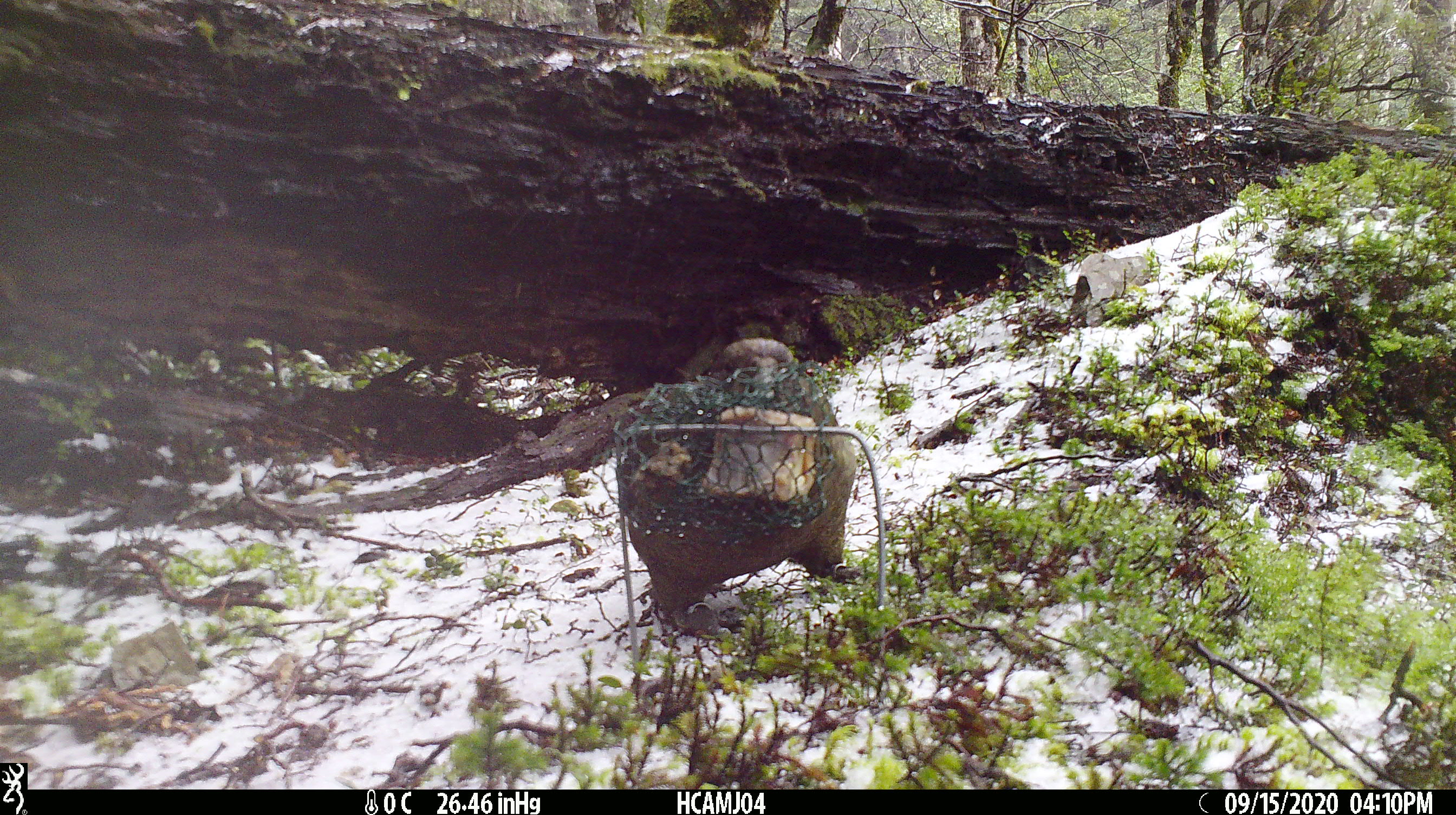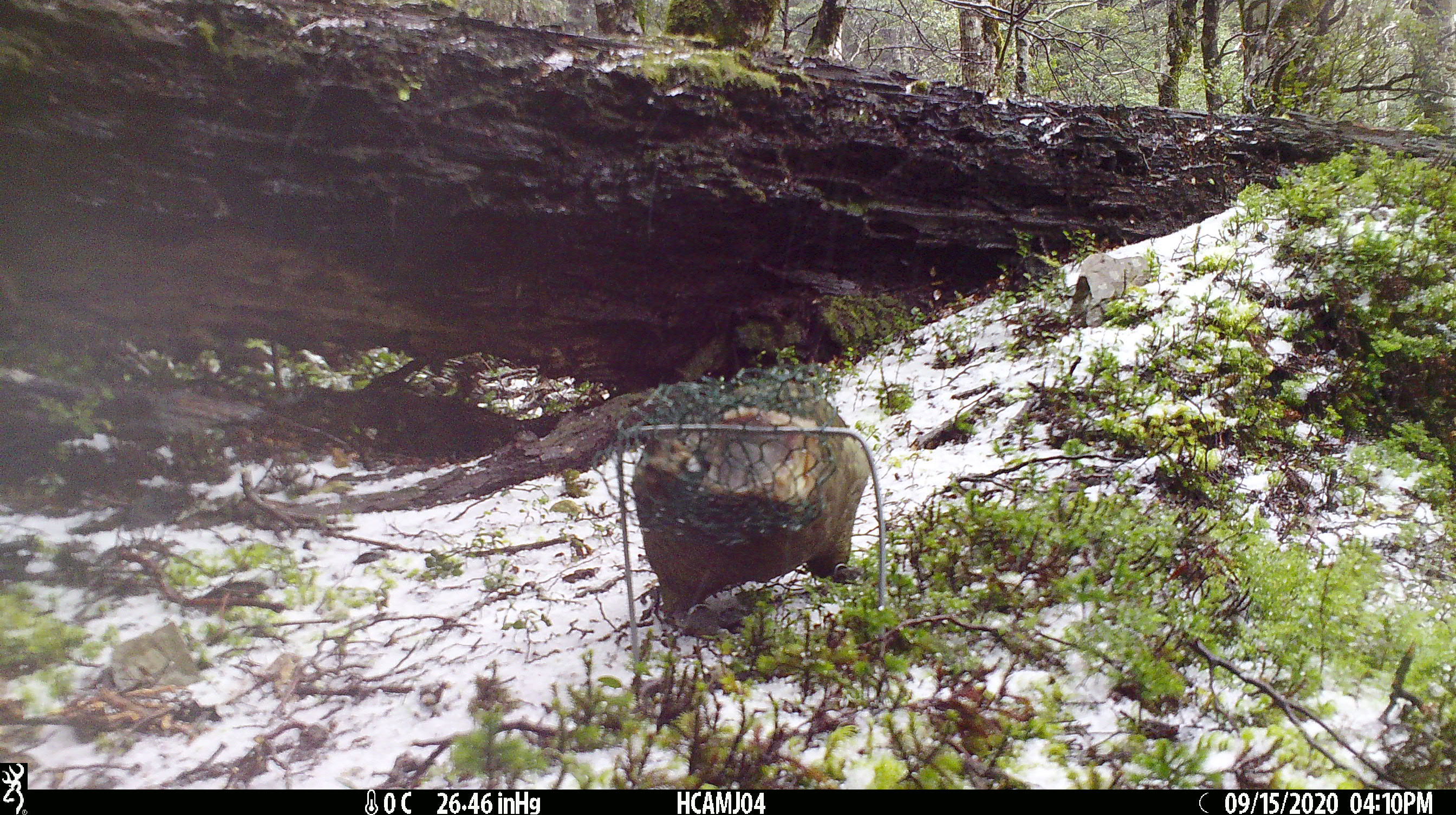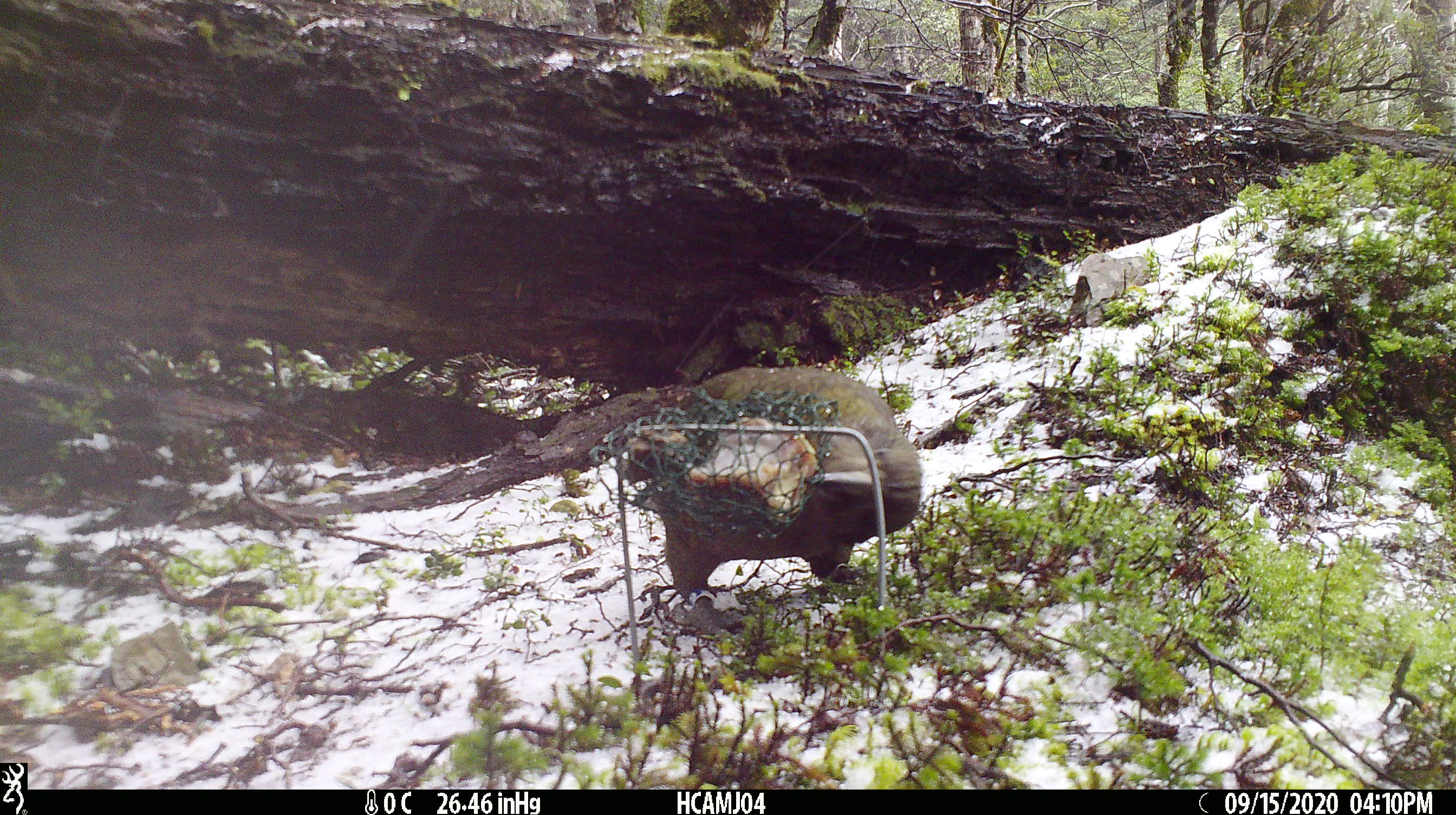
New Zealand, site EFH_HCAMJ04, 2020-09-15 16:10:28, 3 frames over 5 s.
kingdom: Animalia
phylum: Chordata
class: Aves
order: Psittaciformes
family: Strigopidae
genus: Nestor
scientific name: Nestor notabilis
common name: kea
Kea (Nestor notabilis).